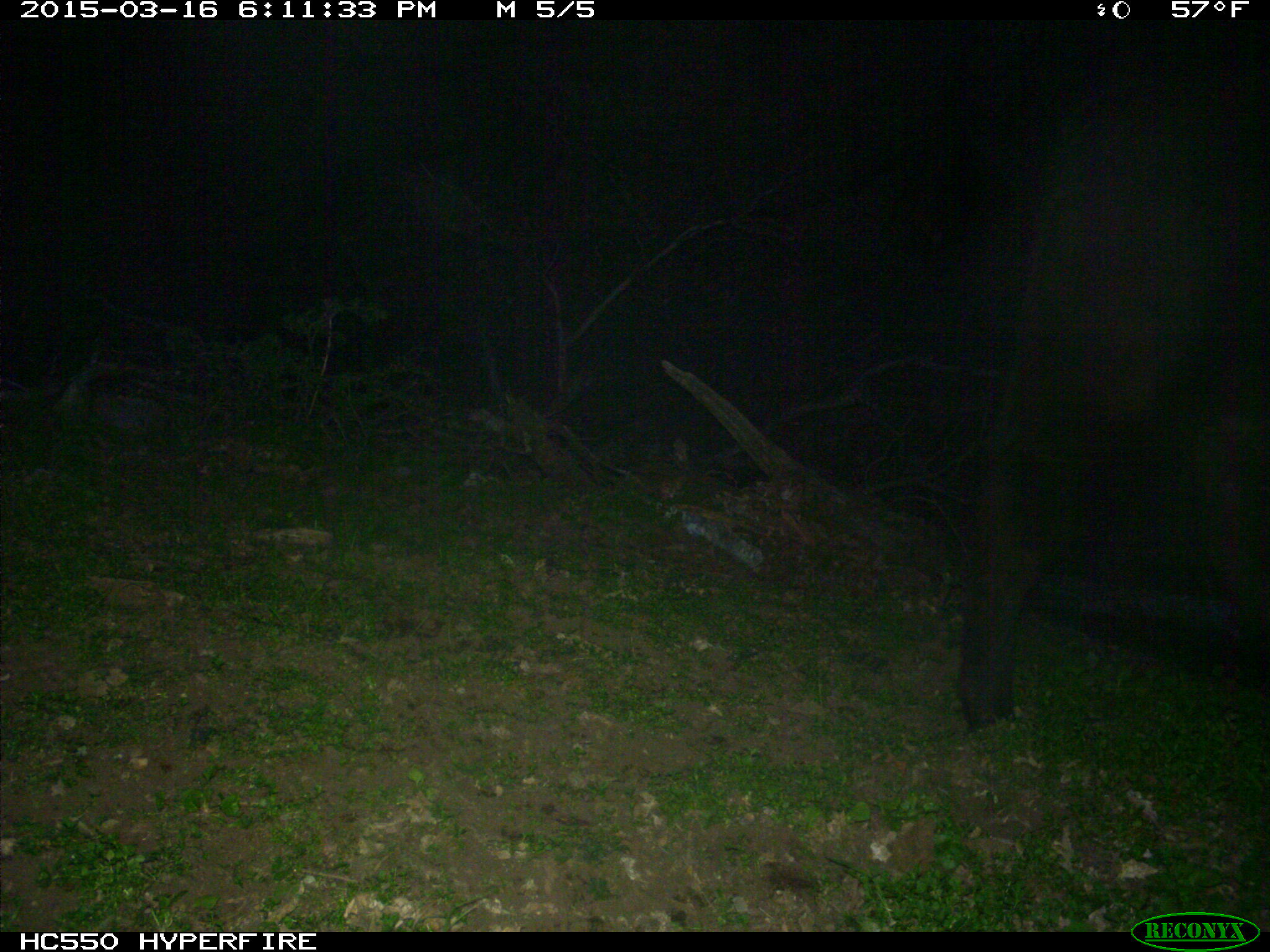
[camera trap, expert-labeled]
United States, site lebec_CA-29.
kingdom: Animalia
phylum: Chordata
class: Mammalia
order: Artiodactyla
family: Bovidae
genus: Bos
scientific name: Bos taurus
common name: domestic cow